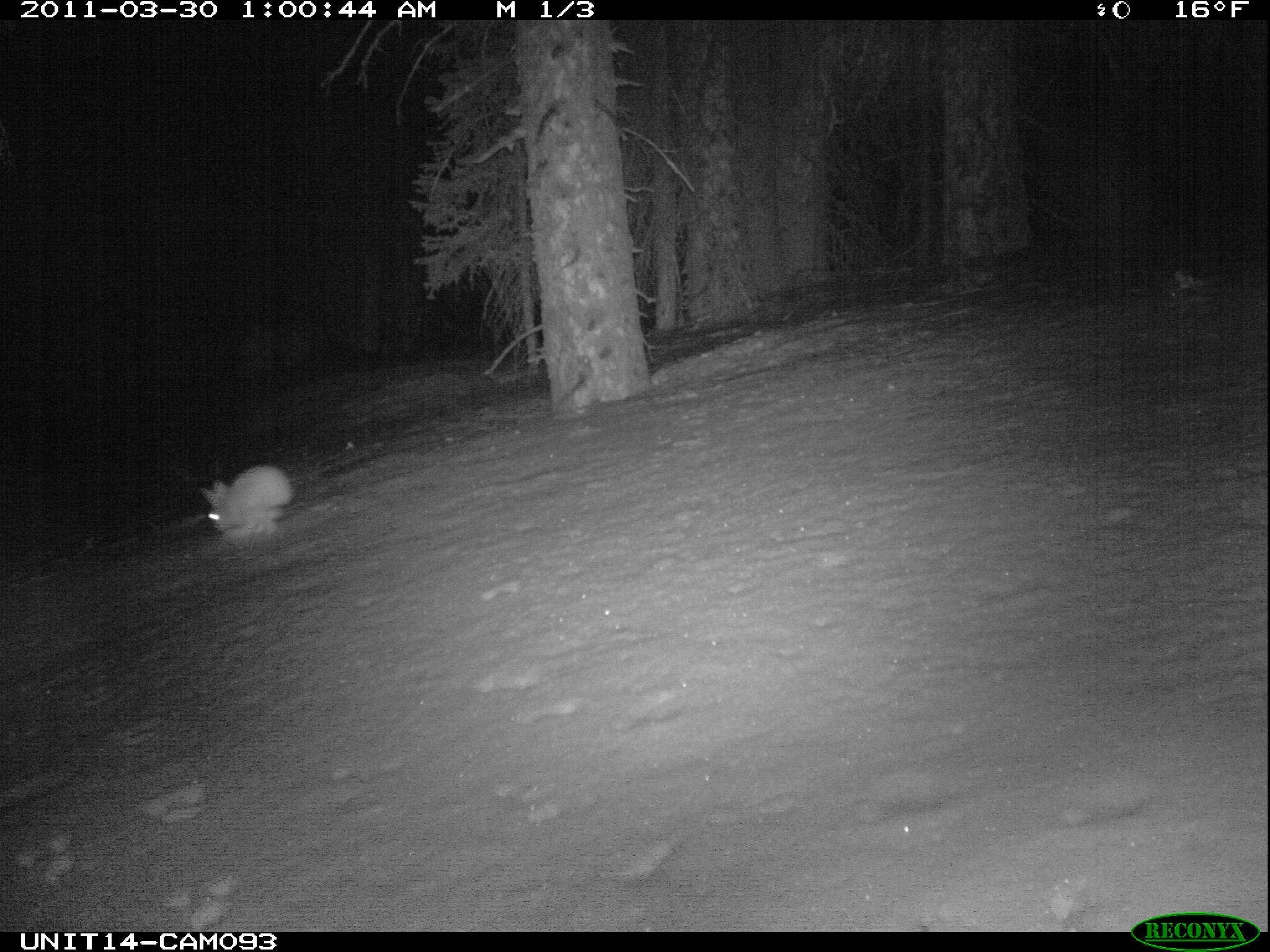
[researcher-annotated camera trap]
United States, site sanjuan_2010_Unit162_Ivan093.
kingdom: Animalia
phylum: Chordata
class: Mammalia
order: Lagomorpha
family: Leporidae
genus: Lepus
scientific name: Lepus americanus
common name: snowshoe hare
Lepus americanus (snowshoe hare).